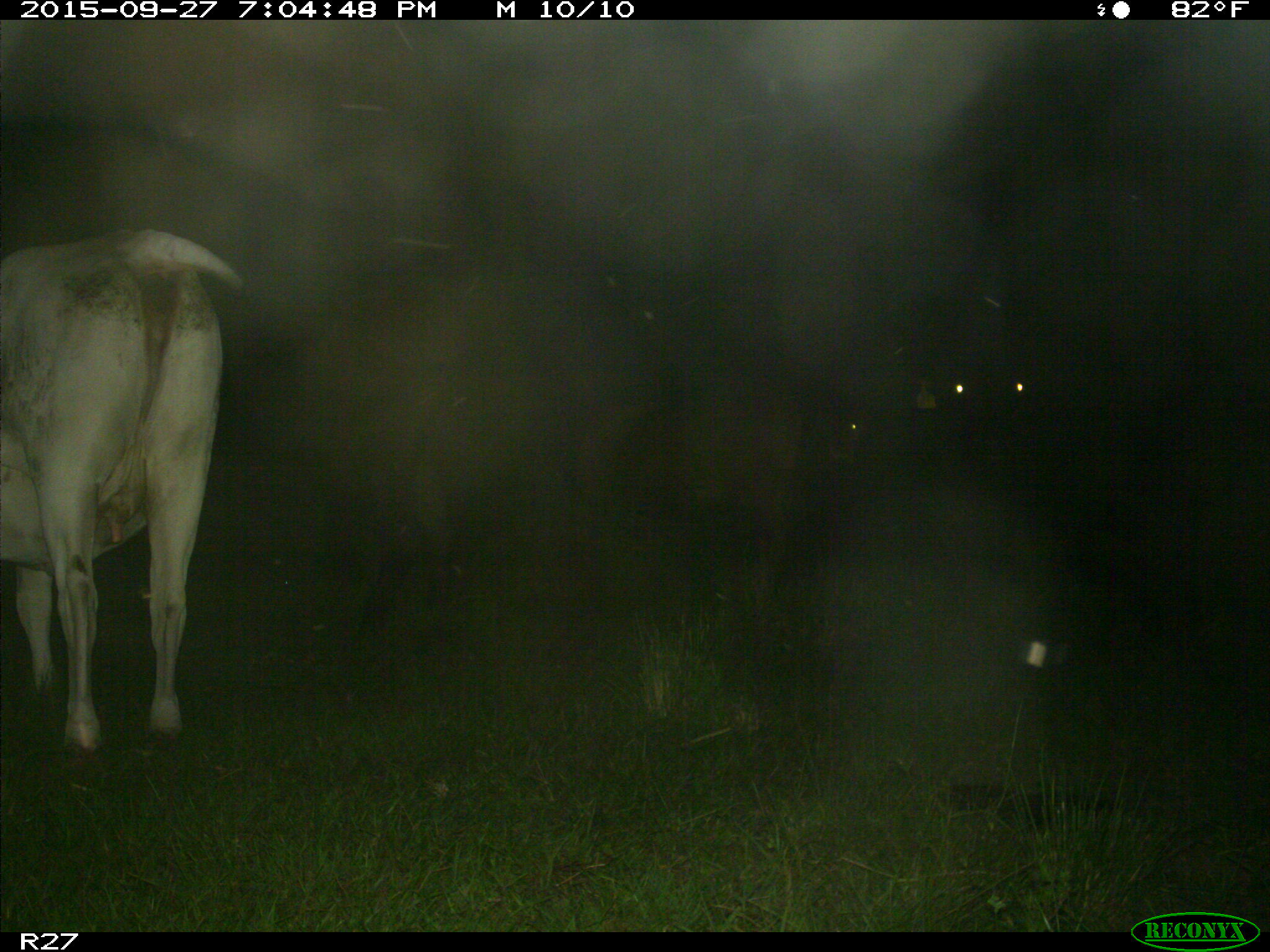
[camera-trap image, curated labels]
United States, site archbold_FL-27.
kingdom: Animalia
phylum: Chordata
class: Mammalia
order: Artiodactyla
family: Bovidae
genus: Bos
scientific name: Bos taurus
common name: domestic cow